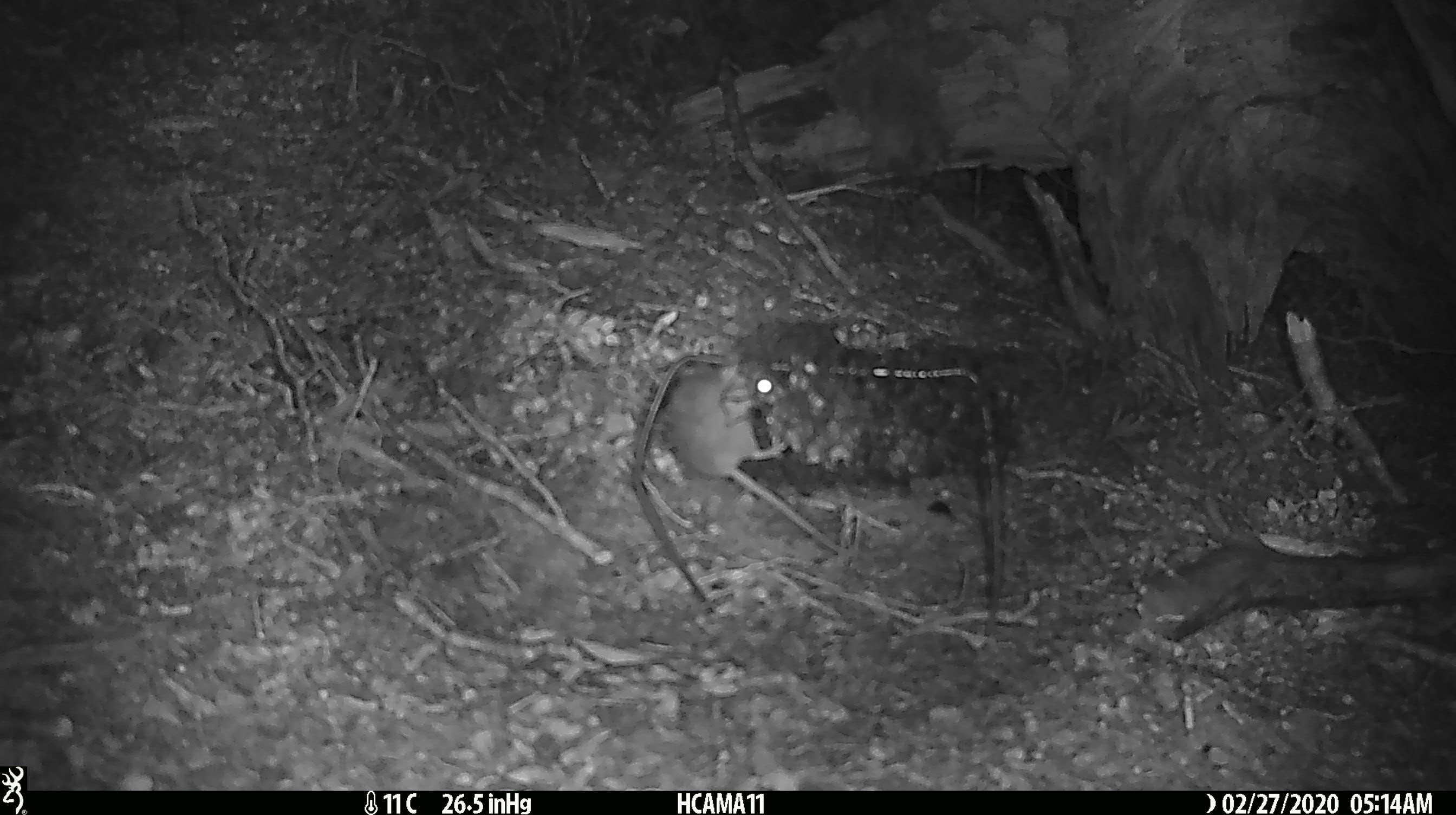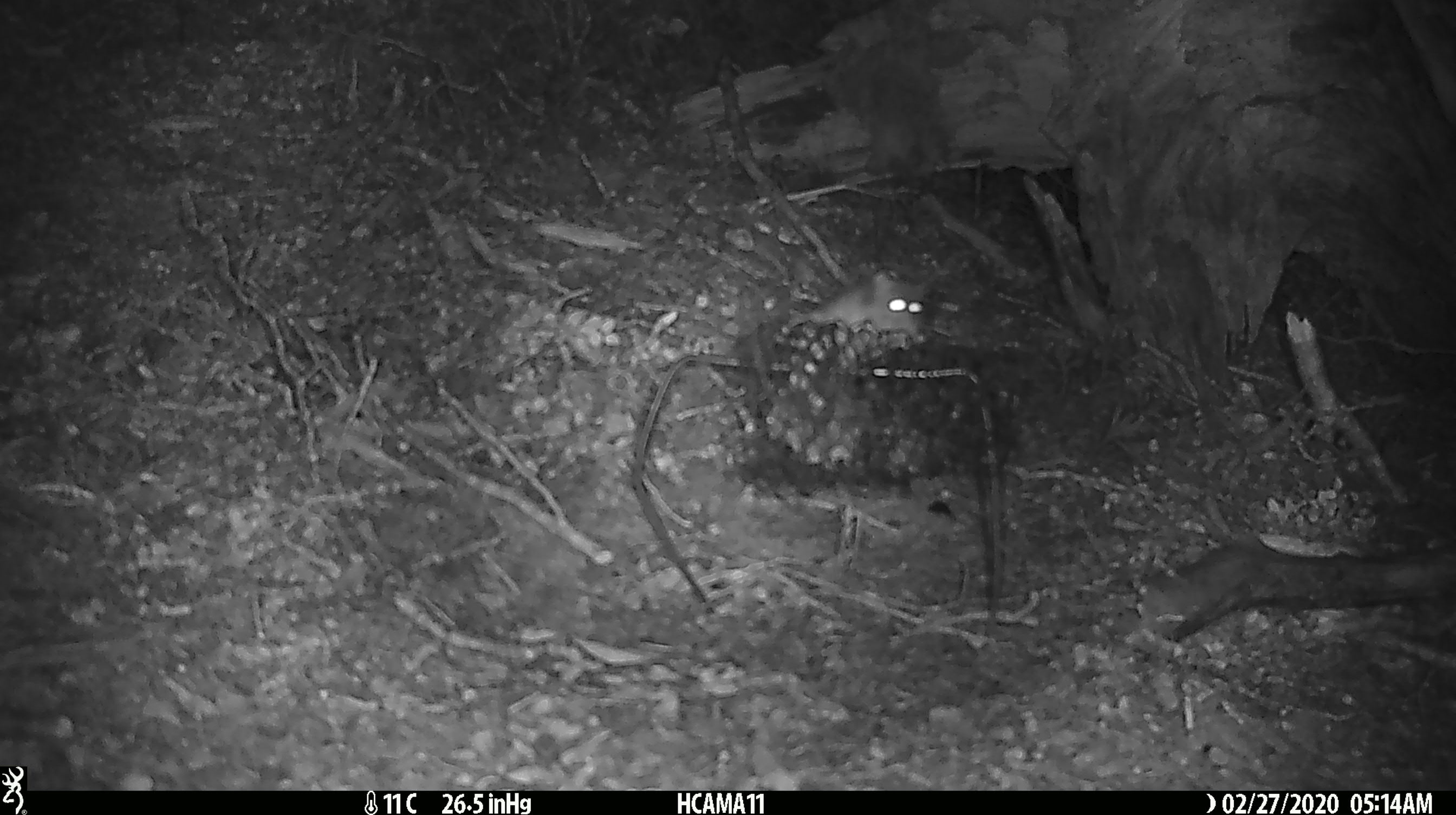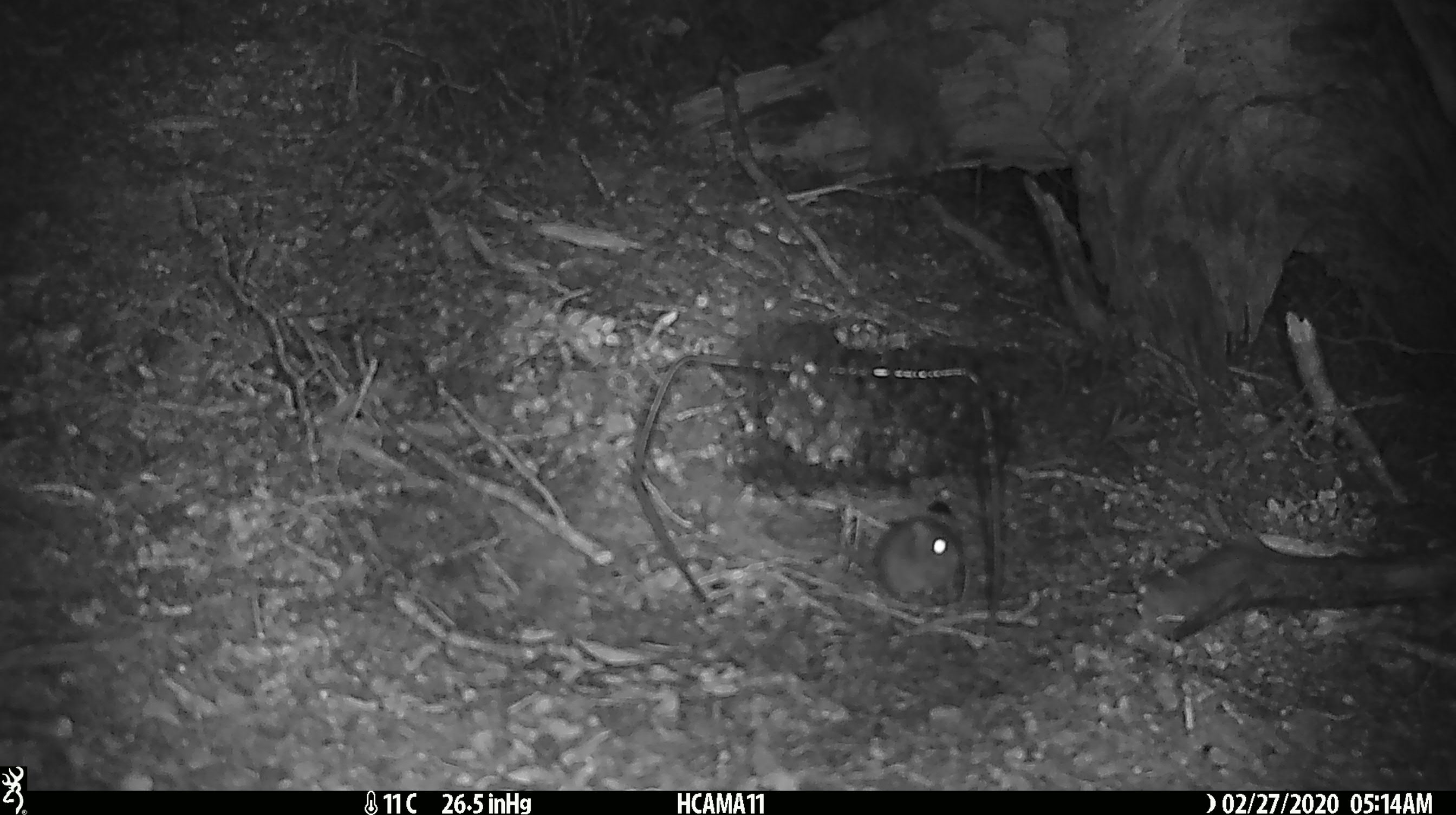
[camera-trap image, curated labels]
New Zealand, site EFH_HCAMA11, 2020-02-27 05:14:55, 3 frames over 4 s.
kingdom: Animalia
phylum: Chordata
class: Mammalia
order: Rodentia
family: Muridae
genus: Mus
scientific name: Mus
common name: mouse